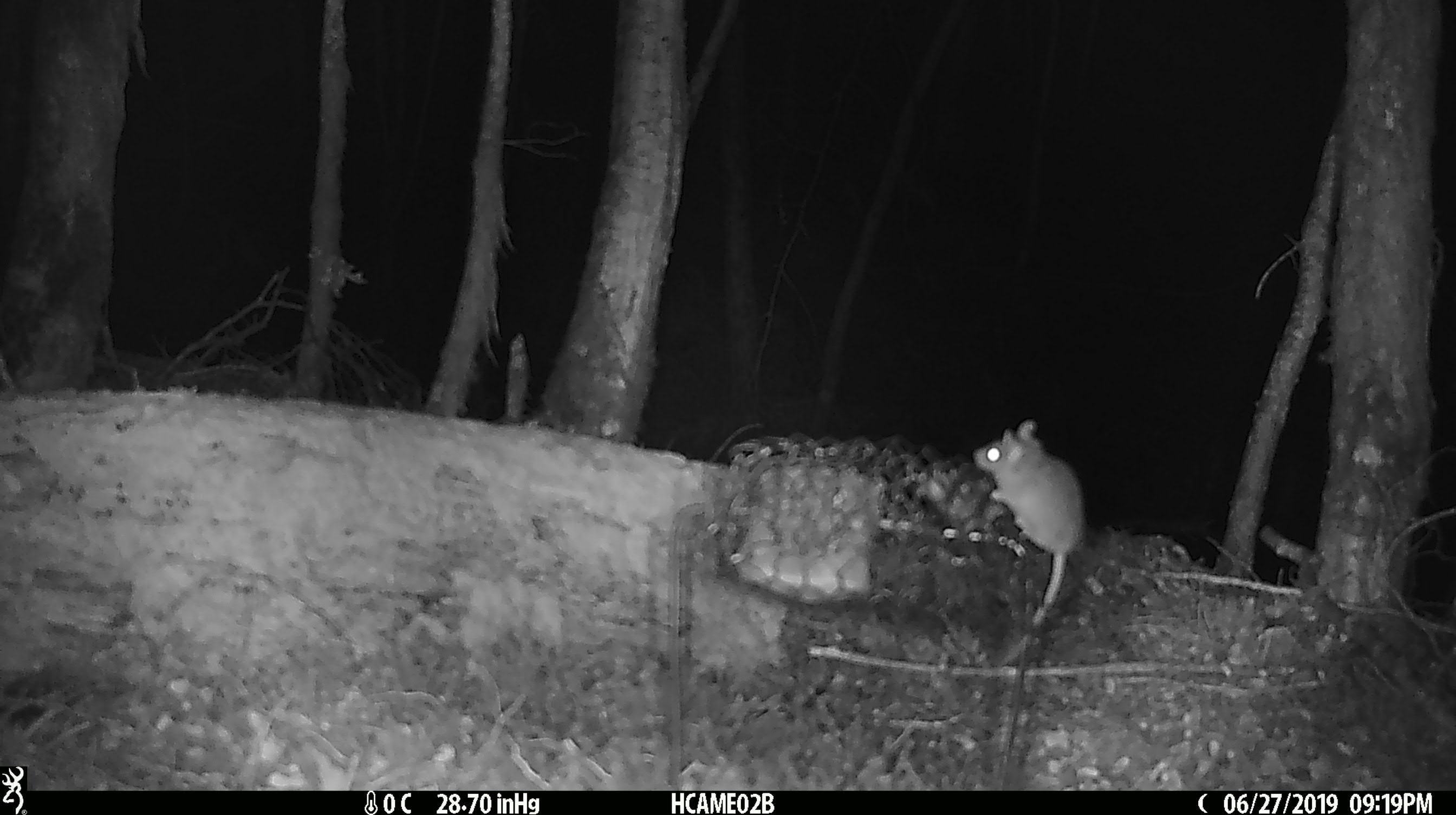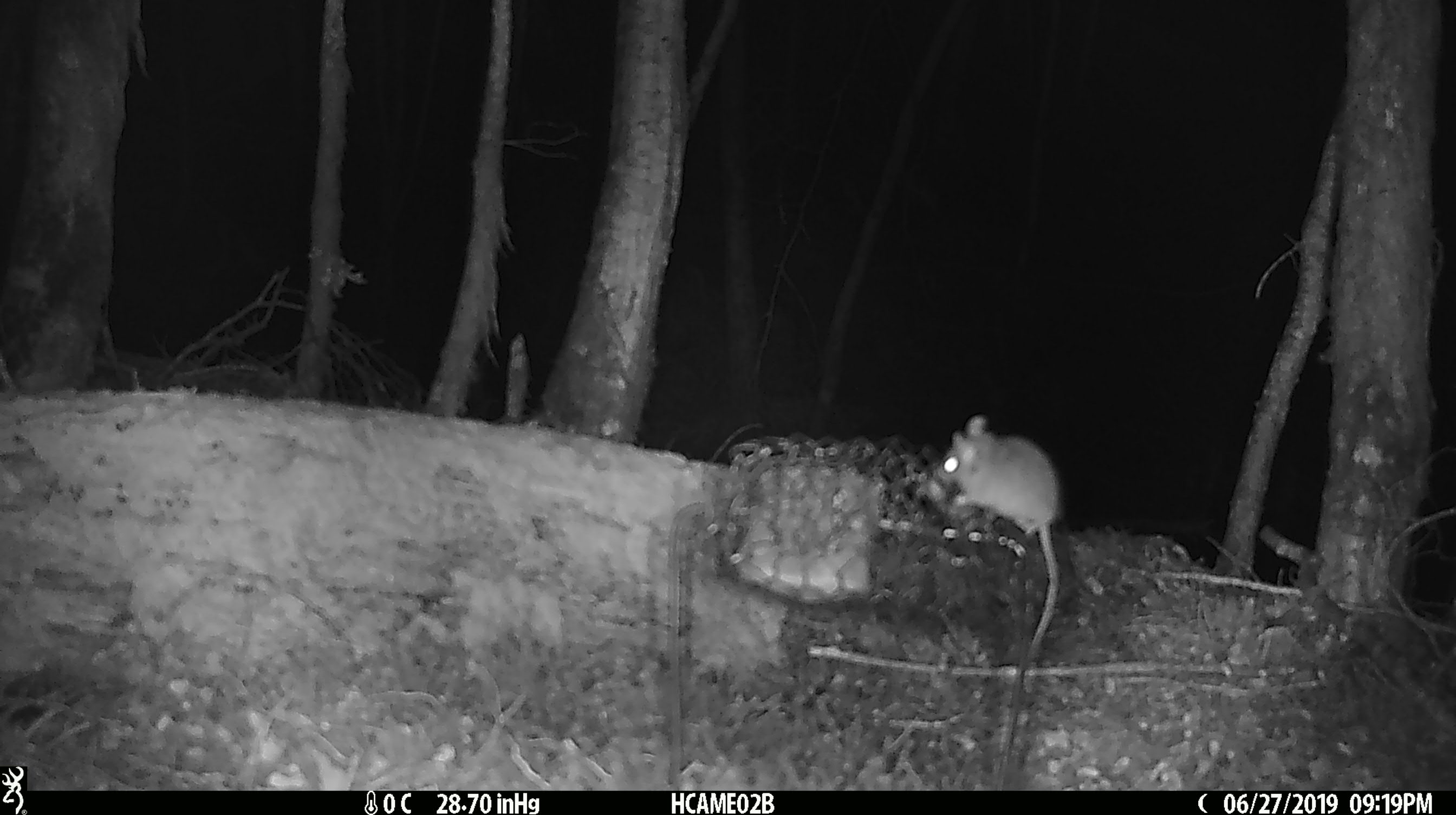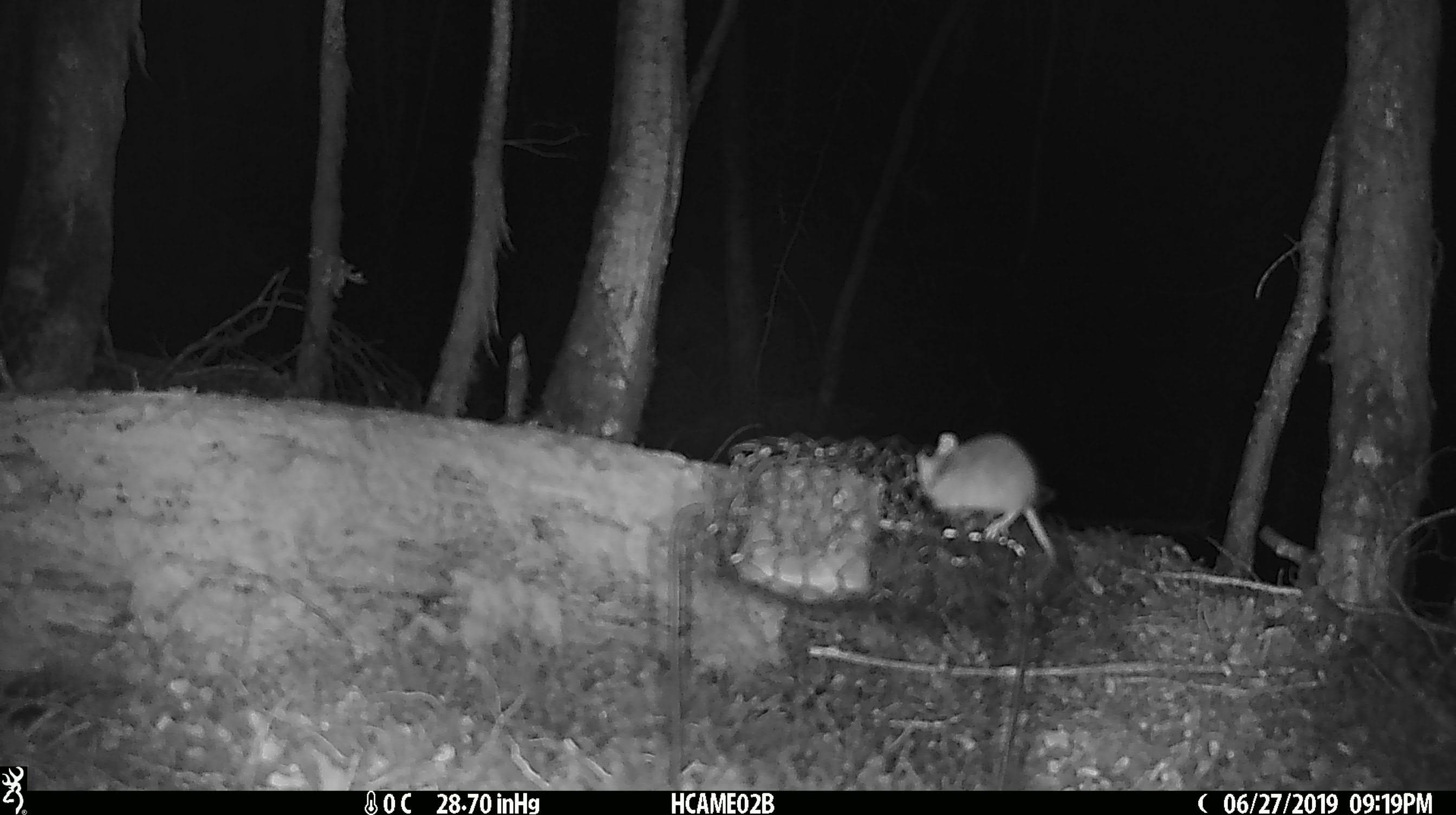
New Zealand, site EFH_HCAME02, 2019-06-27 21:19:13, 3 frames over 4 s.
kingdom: Animalia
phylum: Chordata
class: Mammalia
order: Rodentia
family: Muridae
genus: Mus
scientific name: Mus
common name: mouse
Mouse (Mus).